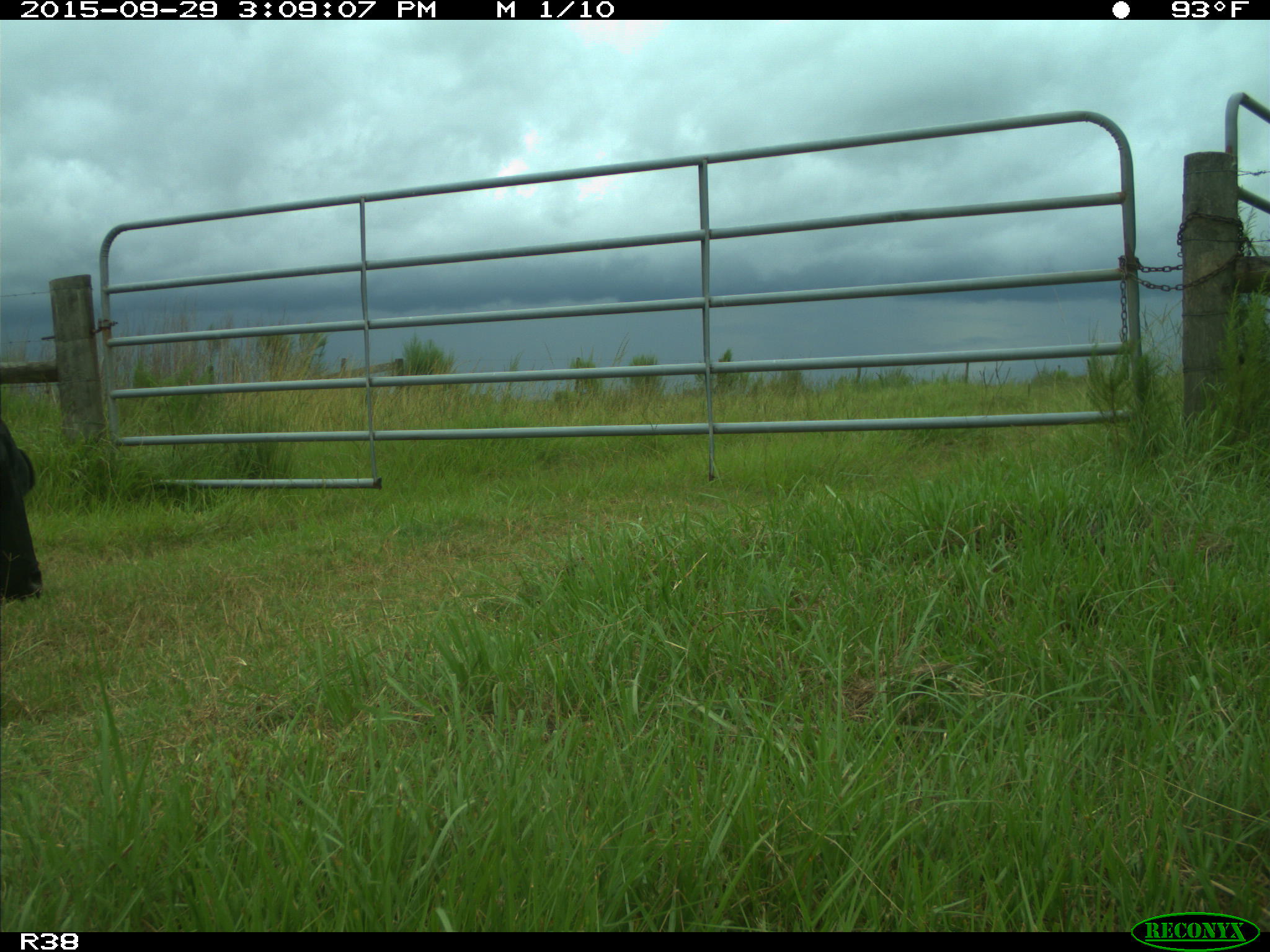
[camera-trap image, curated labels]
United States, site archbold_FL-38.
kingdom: Animalia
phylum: Chordata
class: Mammalia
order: Artiodactyla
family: Bovidae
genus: Bos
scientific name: Bos taurus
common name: domestic cow